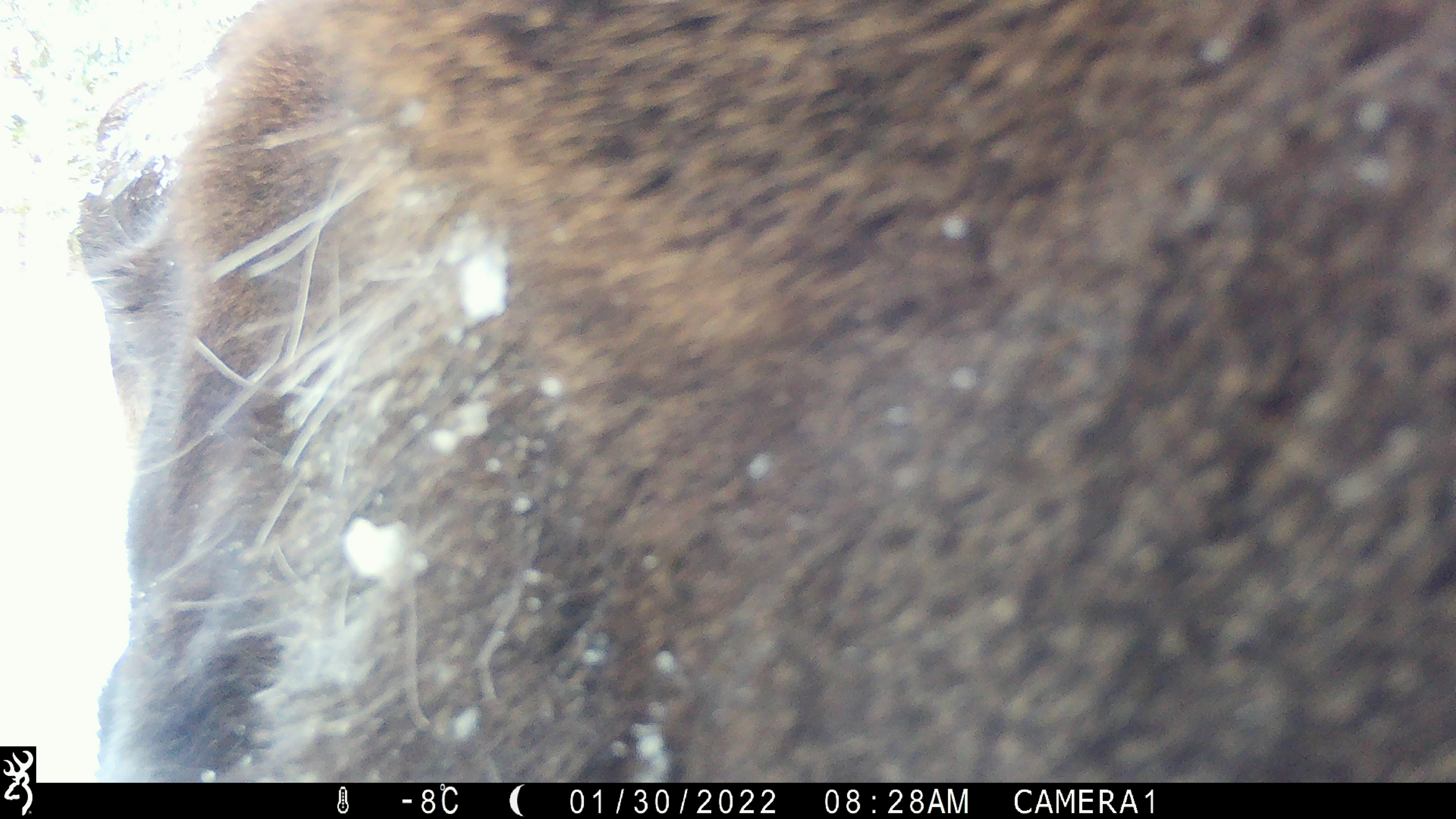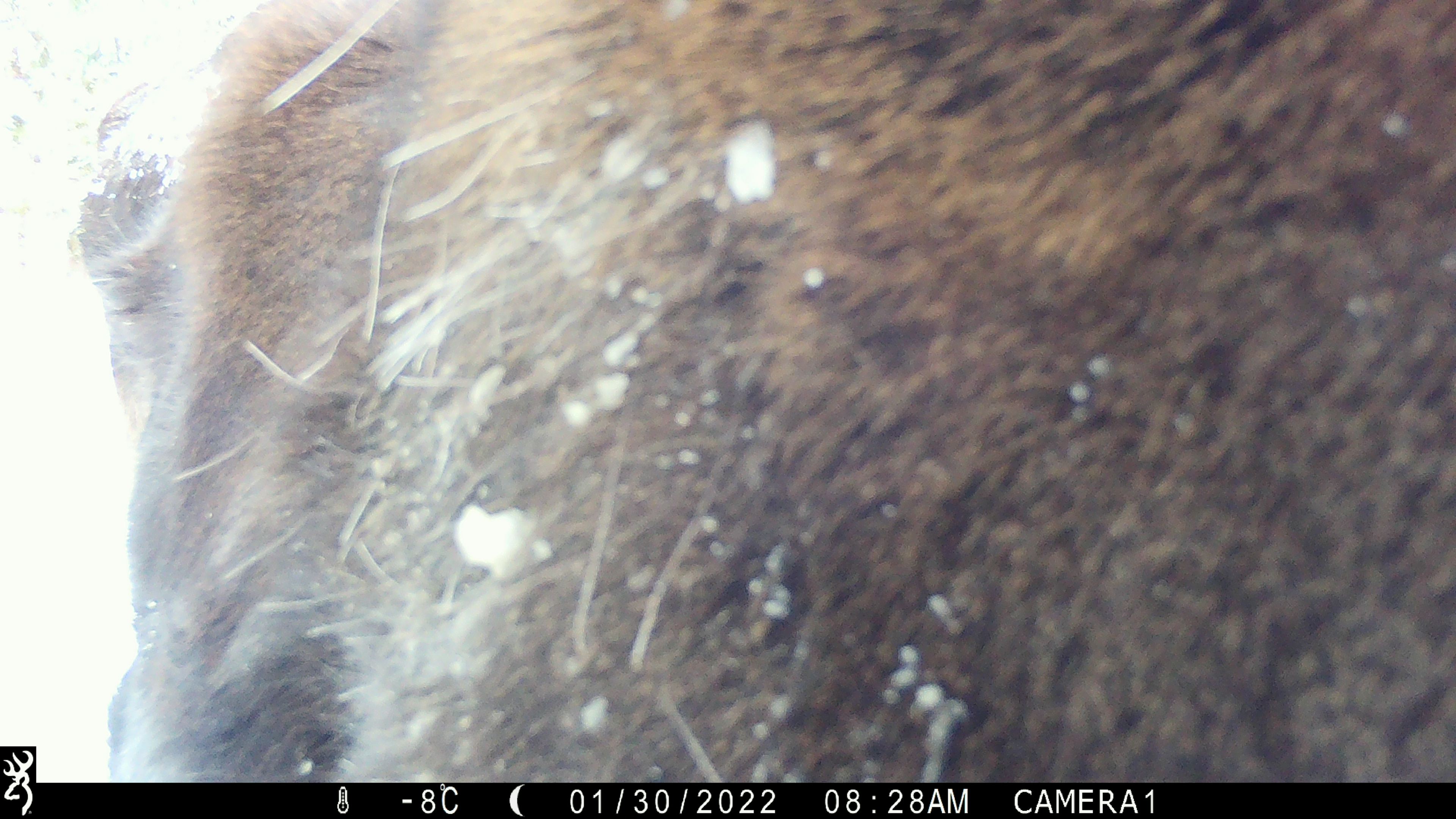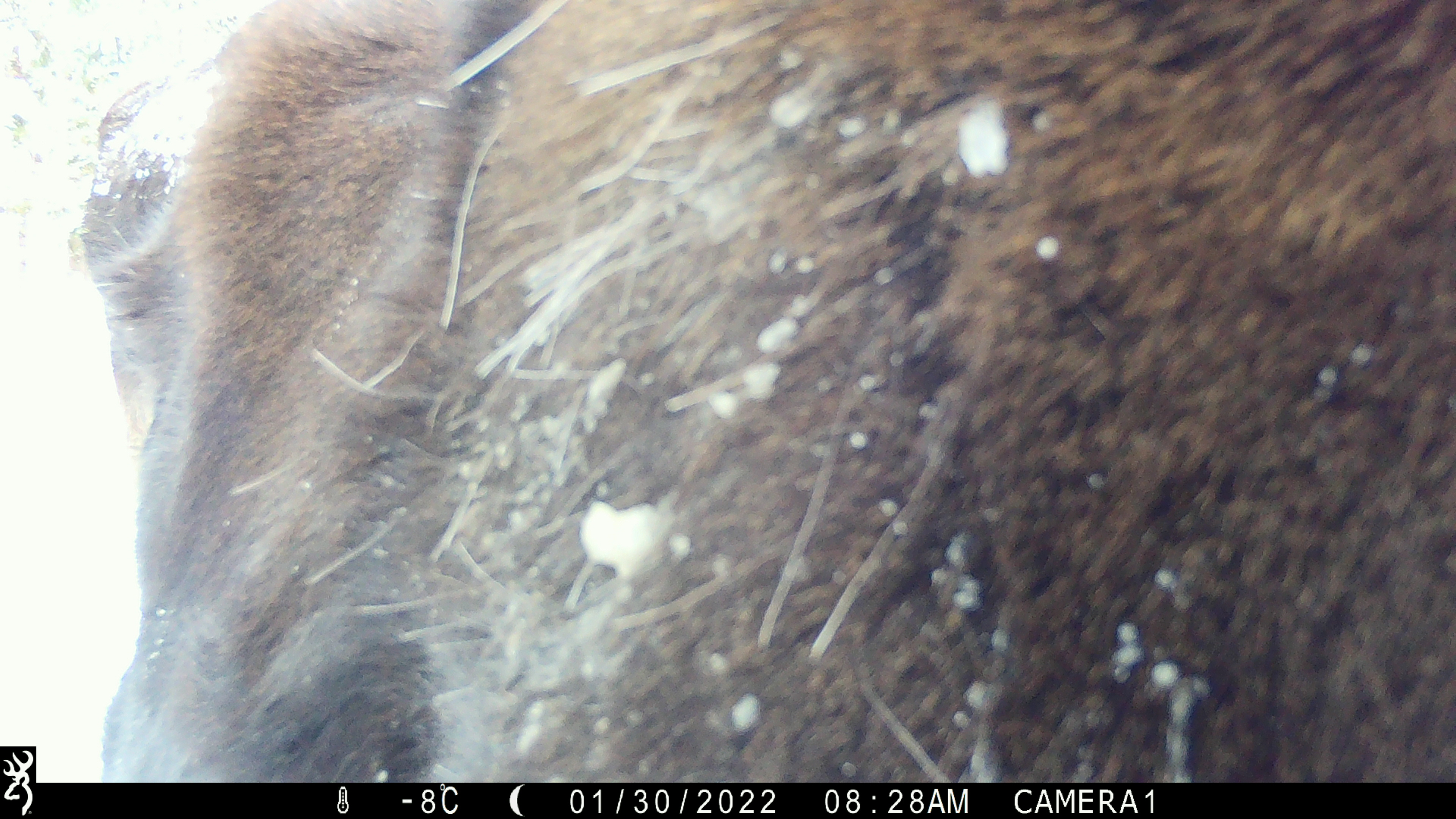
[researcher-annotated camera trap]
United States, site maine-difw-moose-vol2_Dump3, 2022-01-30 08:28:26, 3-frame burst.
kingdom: Animalia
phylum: Chordata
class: Mammalia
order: Artiodactyla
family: Cervidae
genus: Alces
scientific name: Alces alces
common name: moose